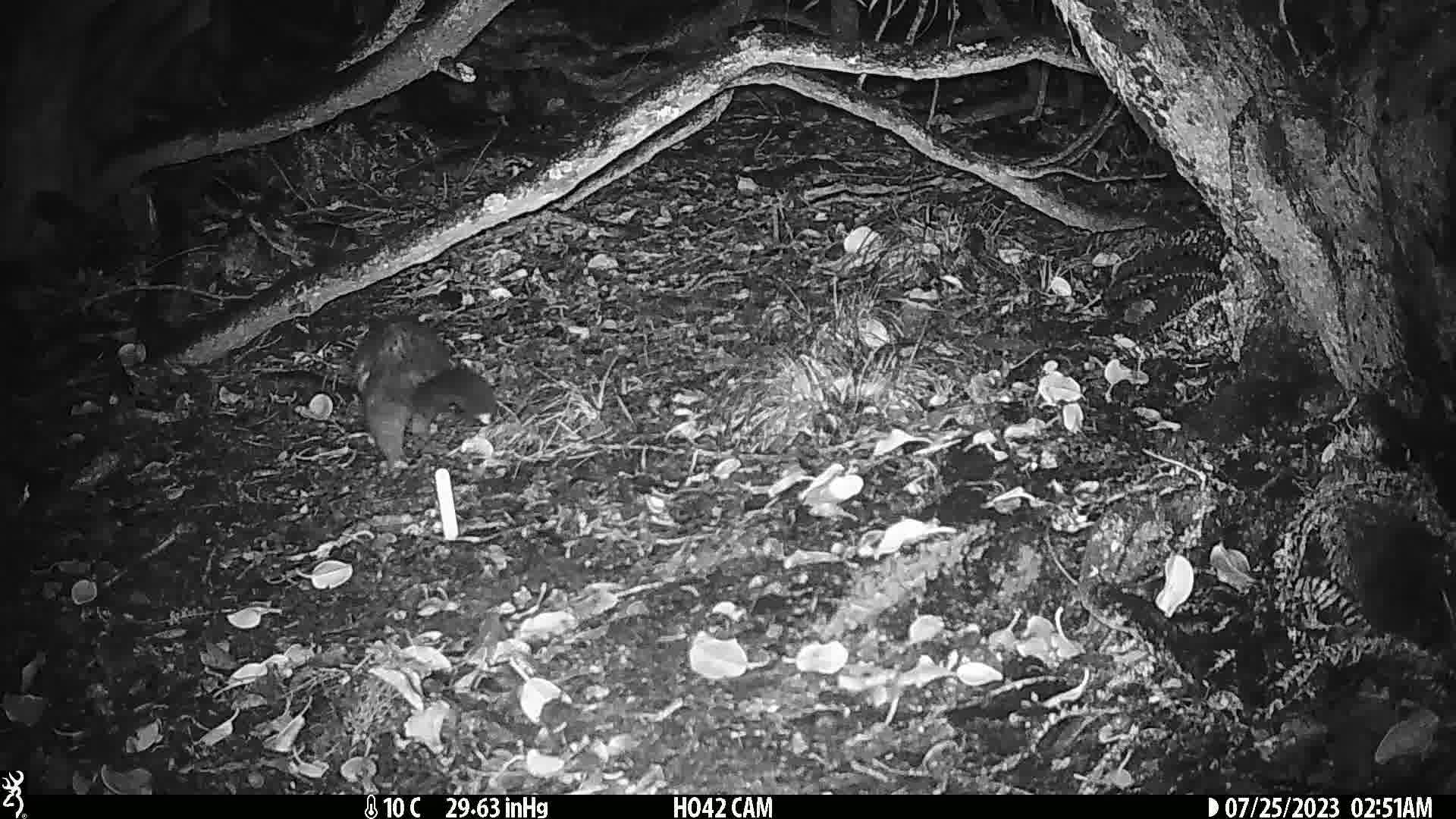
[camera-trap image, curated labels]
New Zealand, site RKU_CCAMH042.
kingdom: Animalia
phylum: Chordata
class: Mammalia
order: Diprotodontia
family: Phalangeridae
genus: Trichosurus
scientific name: Trichosurus vulpecula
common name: common brushtail possum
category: possum